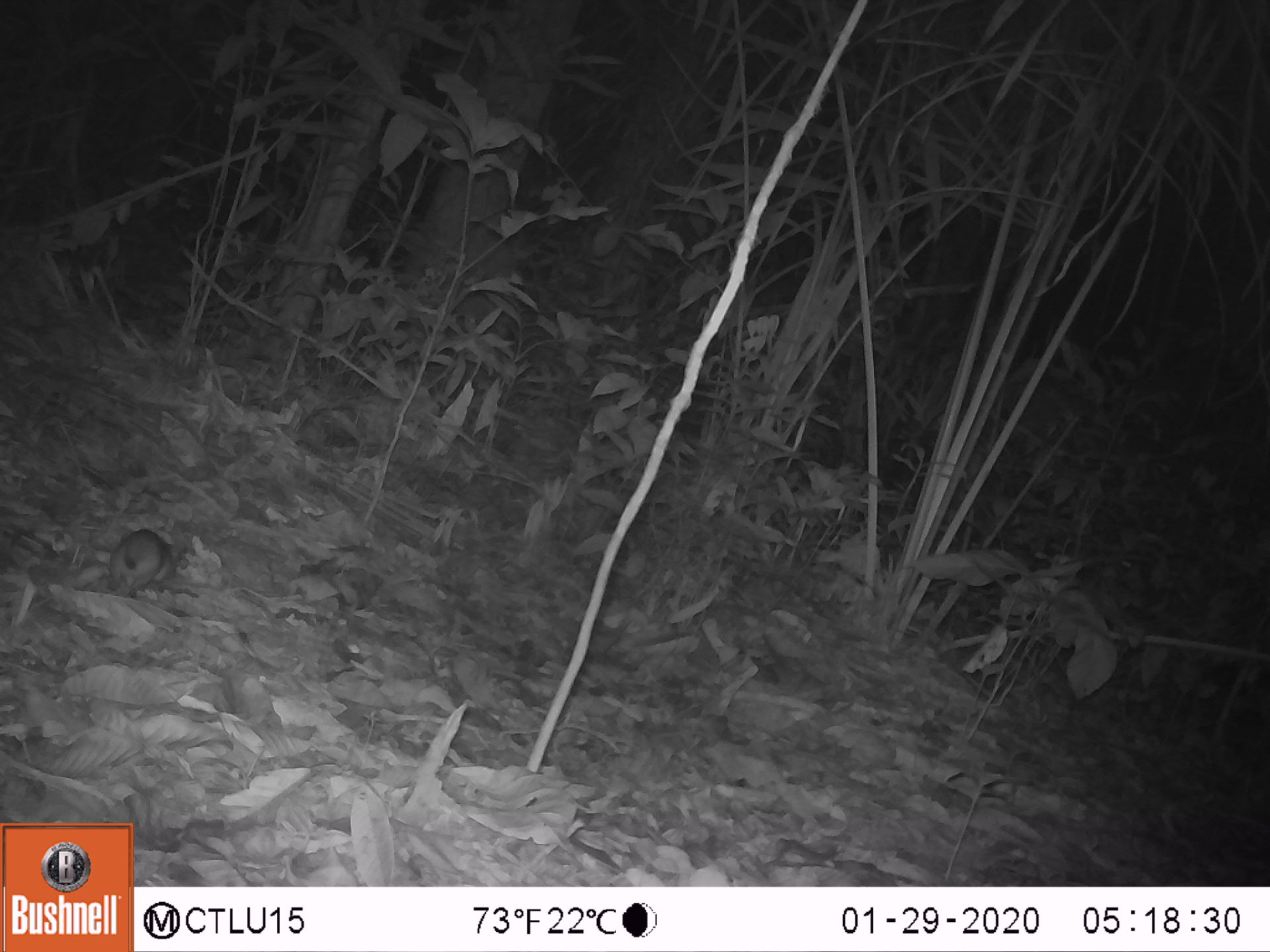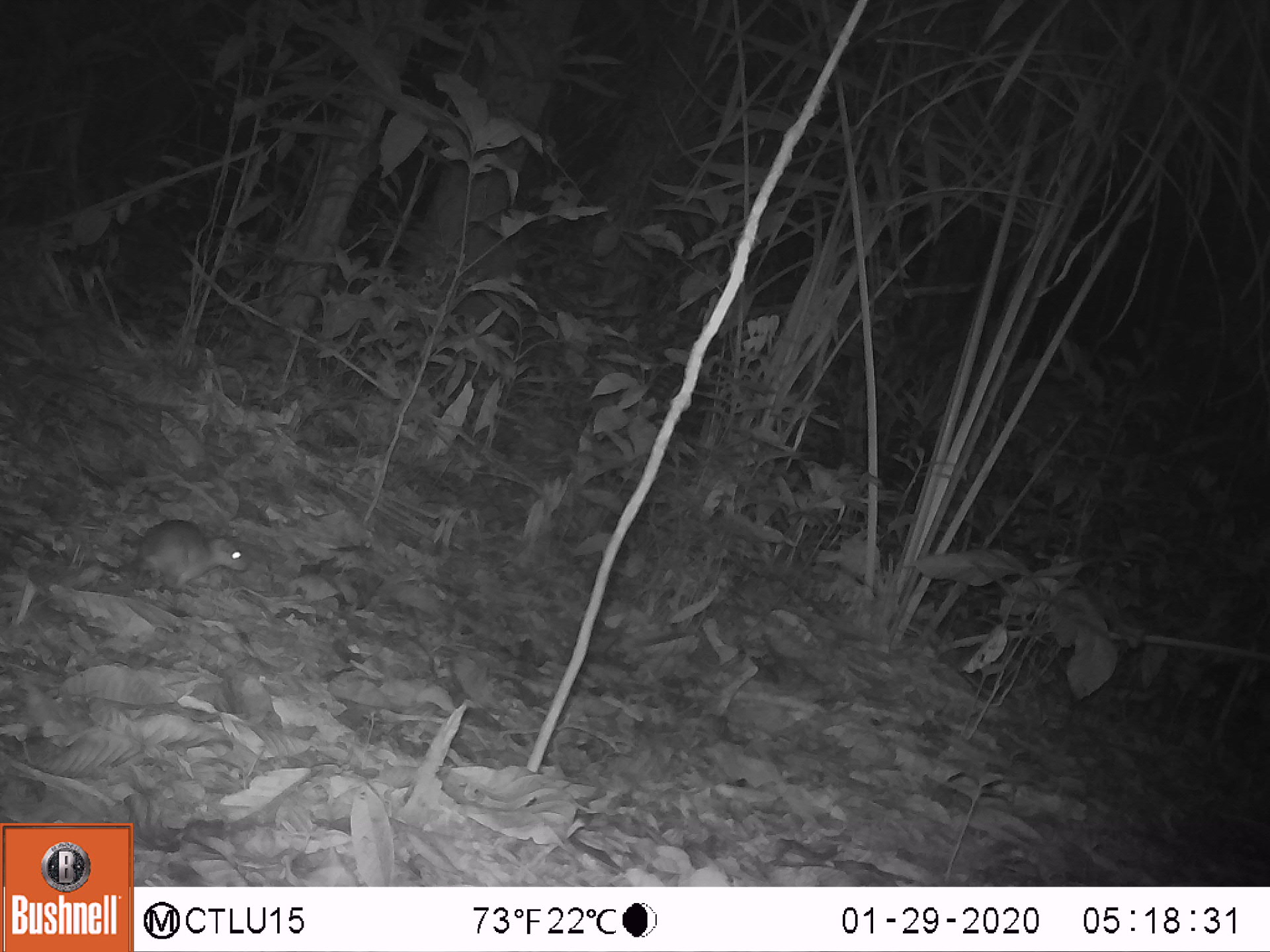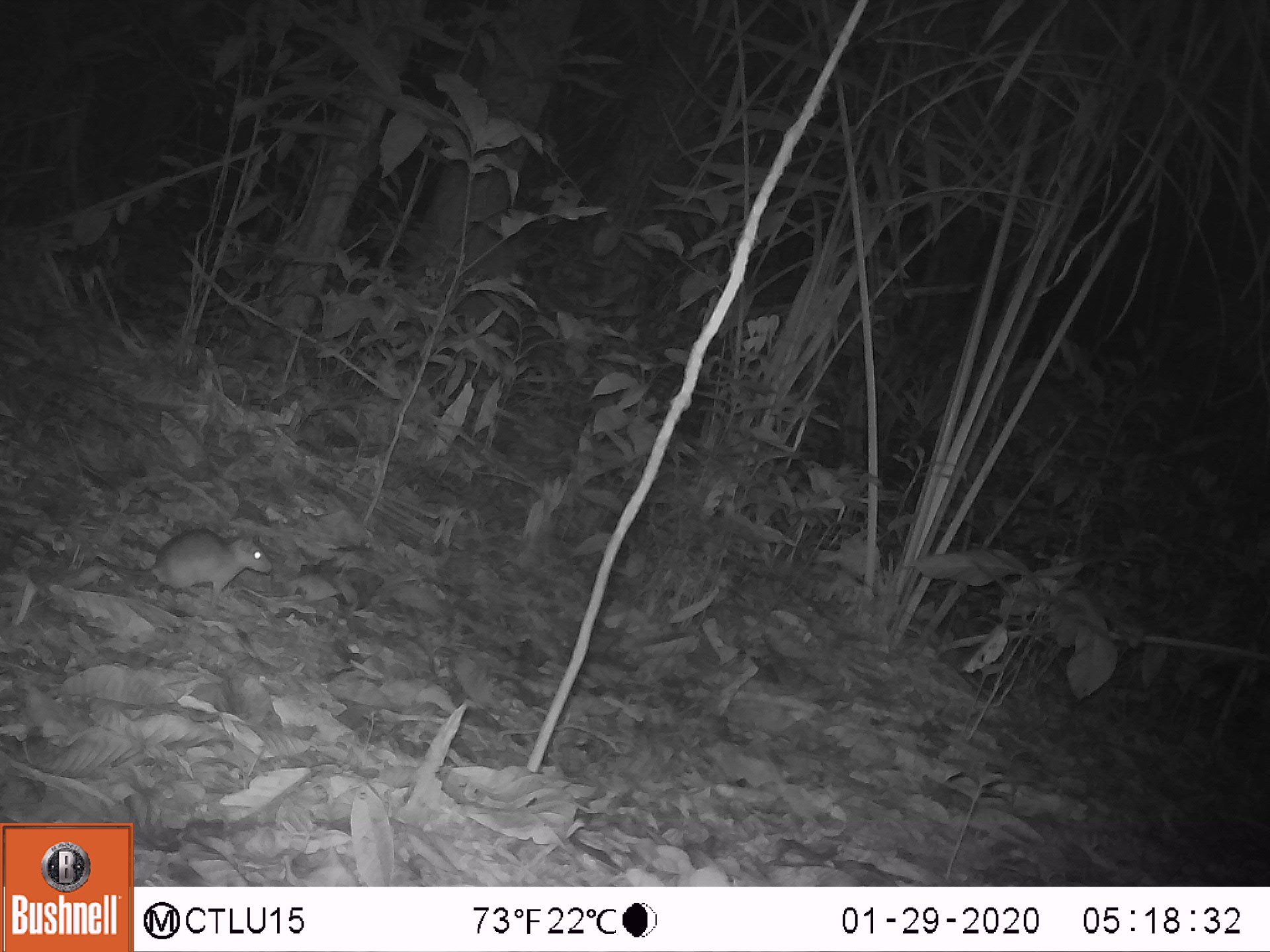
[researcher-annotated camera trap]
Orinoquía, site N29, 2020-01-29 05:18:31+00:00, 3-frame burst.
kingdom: Animalia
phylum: Chordata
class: Mammalia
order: Rodentia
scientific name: Rodentia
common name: rodent